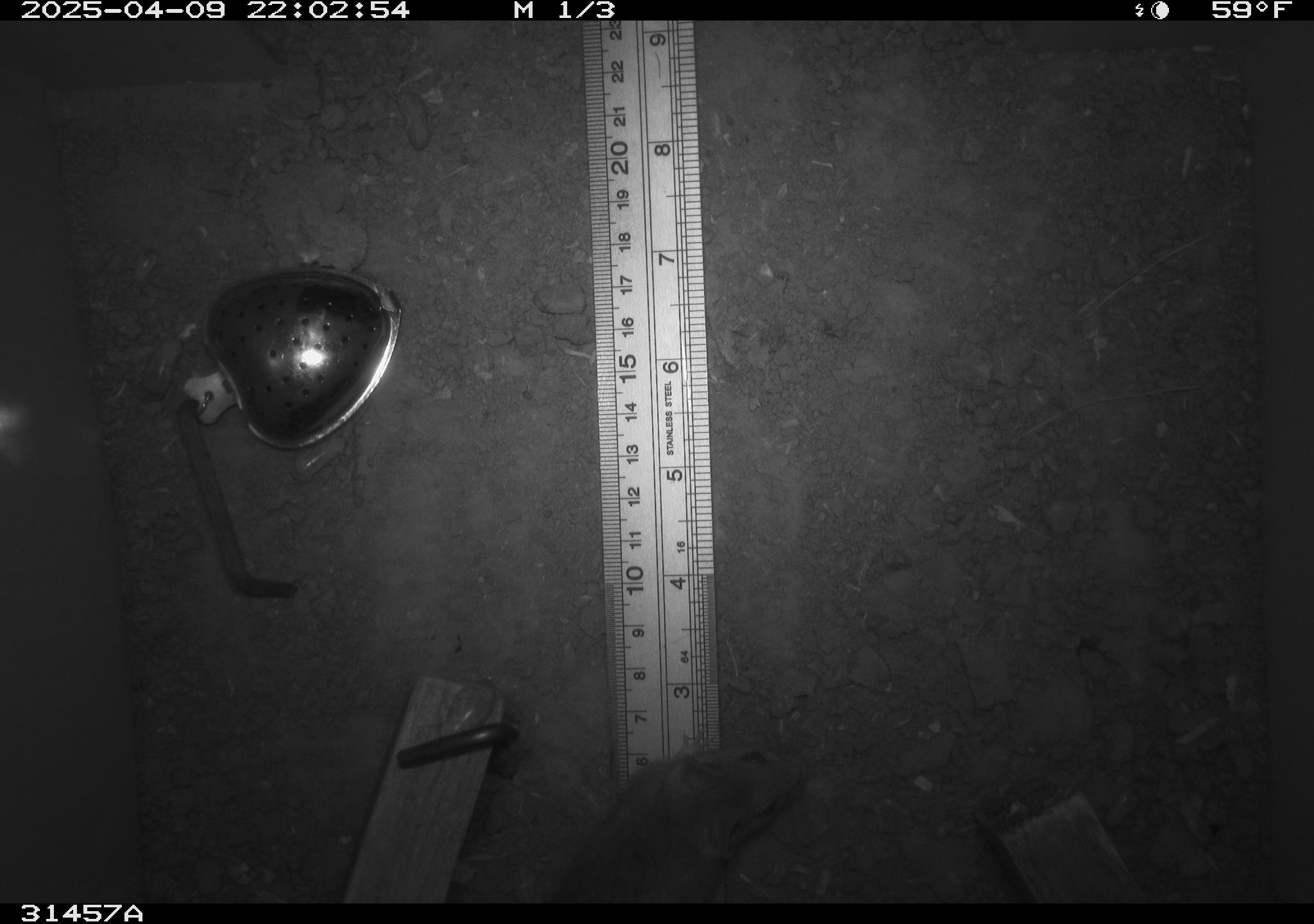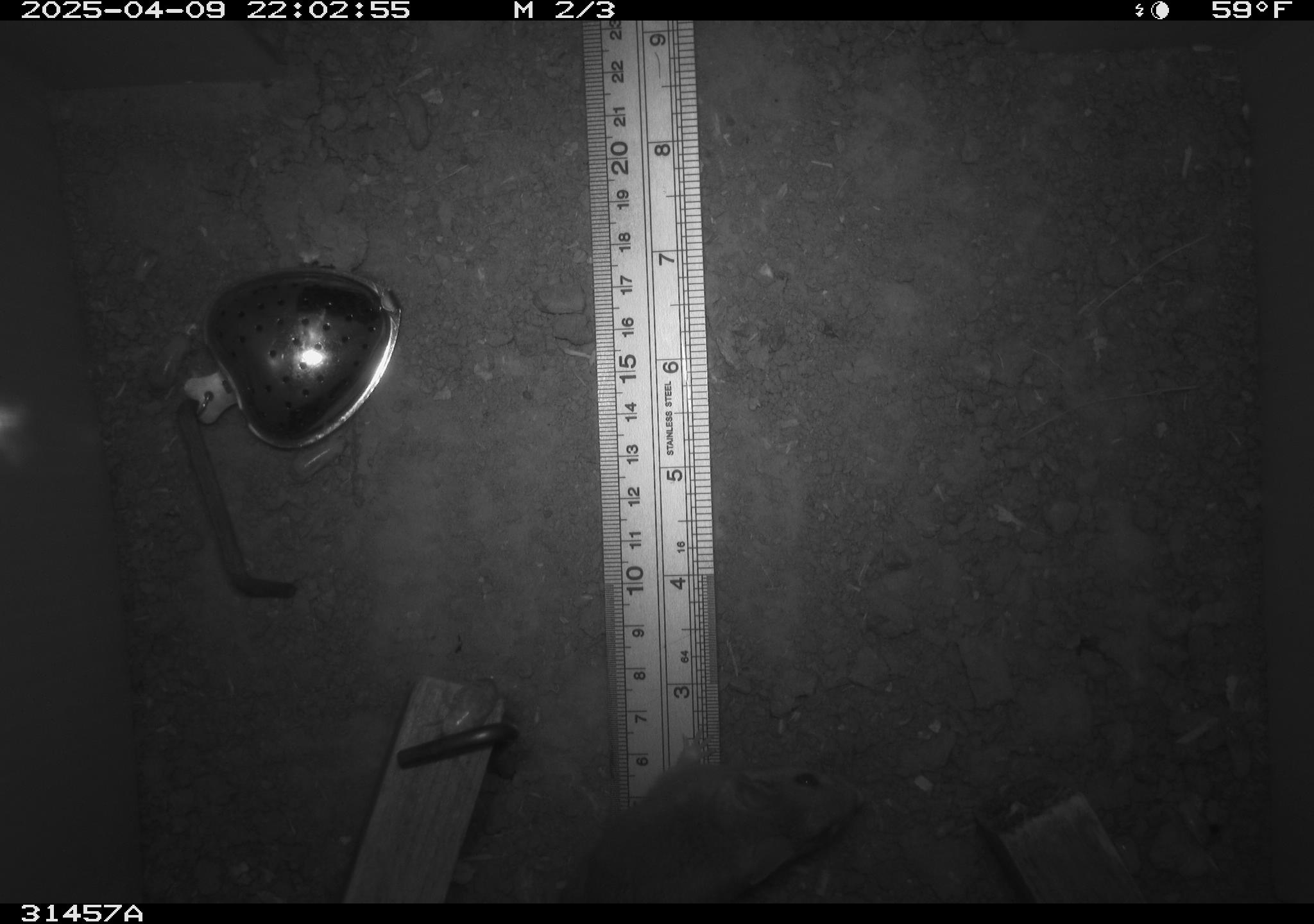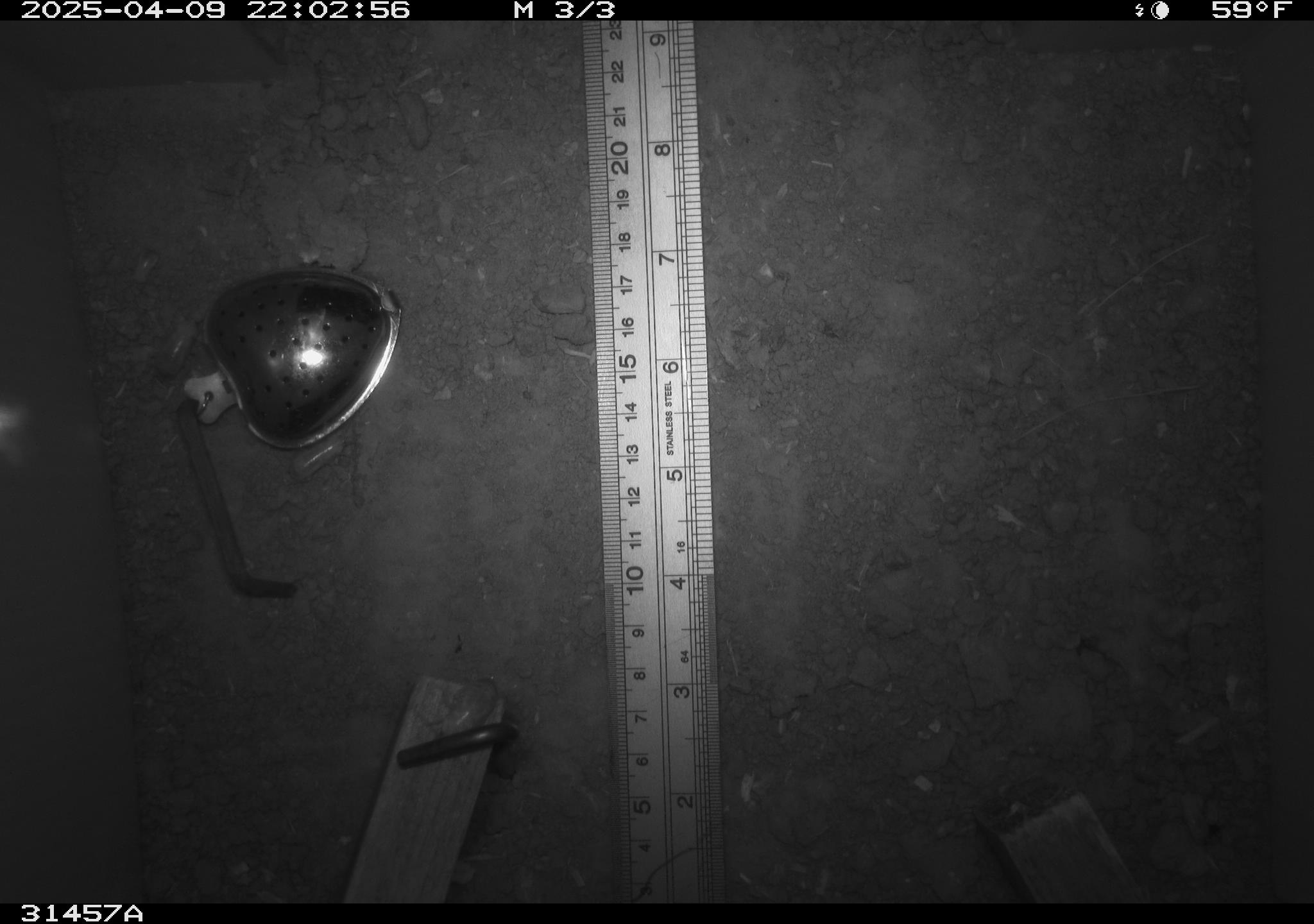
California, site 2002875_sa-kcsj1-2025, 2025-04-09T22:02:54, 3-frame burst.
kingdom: Animalia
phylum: Chordata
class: Mammalia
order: Rodentia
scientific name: Rodentia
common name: rodent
Rodent (Rodentia).